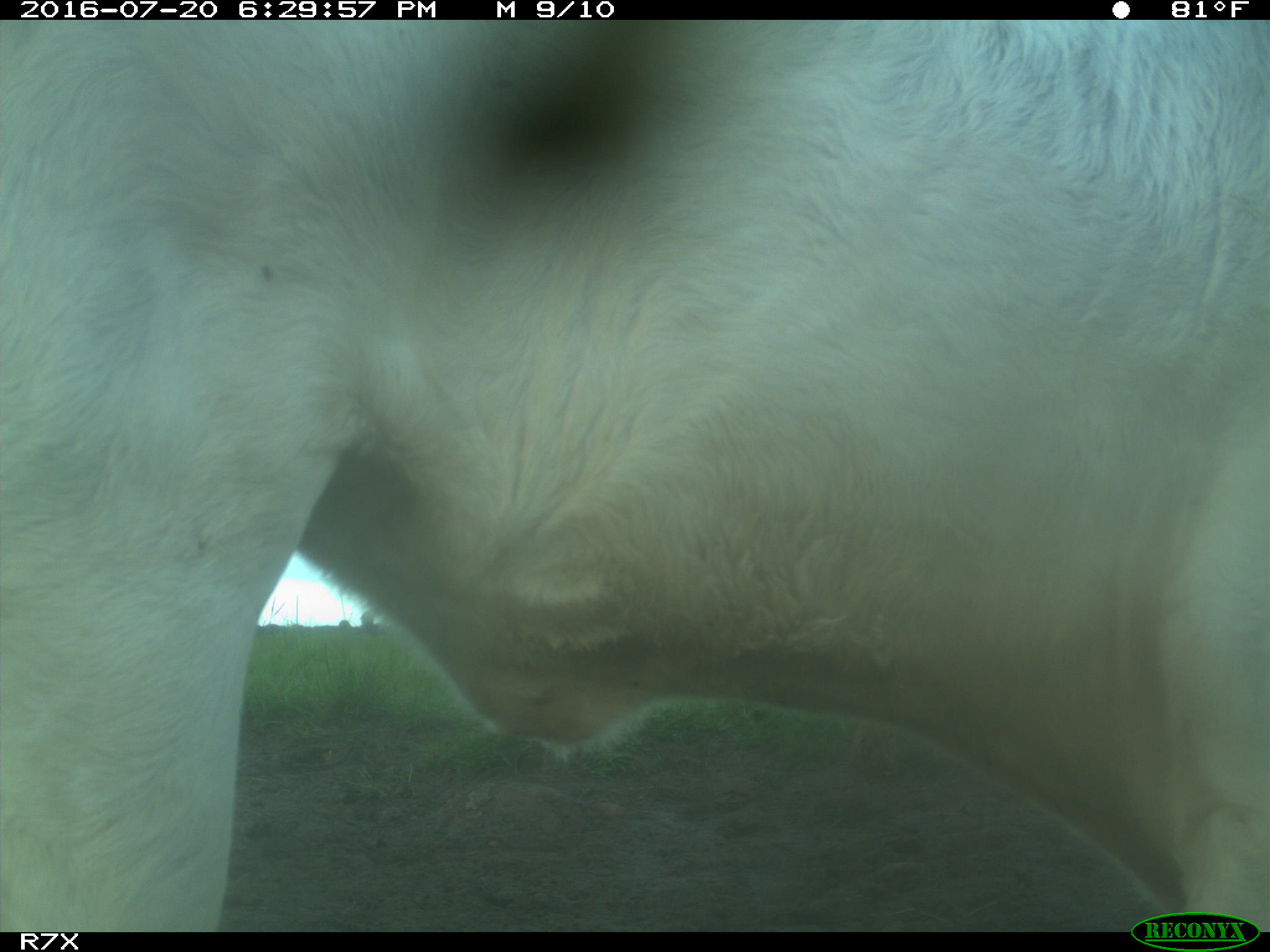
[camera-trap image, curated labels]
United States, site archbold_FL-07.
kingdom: Animalia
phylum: Chordata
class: Mammalia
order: Artiodactyla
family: Bovidae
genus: Bos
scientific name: Bos taurus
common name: domestic cow